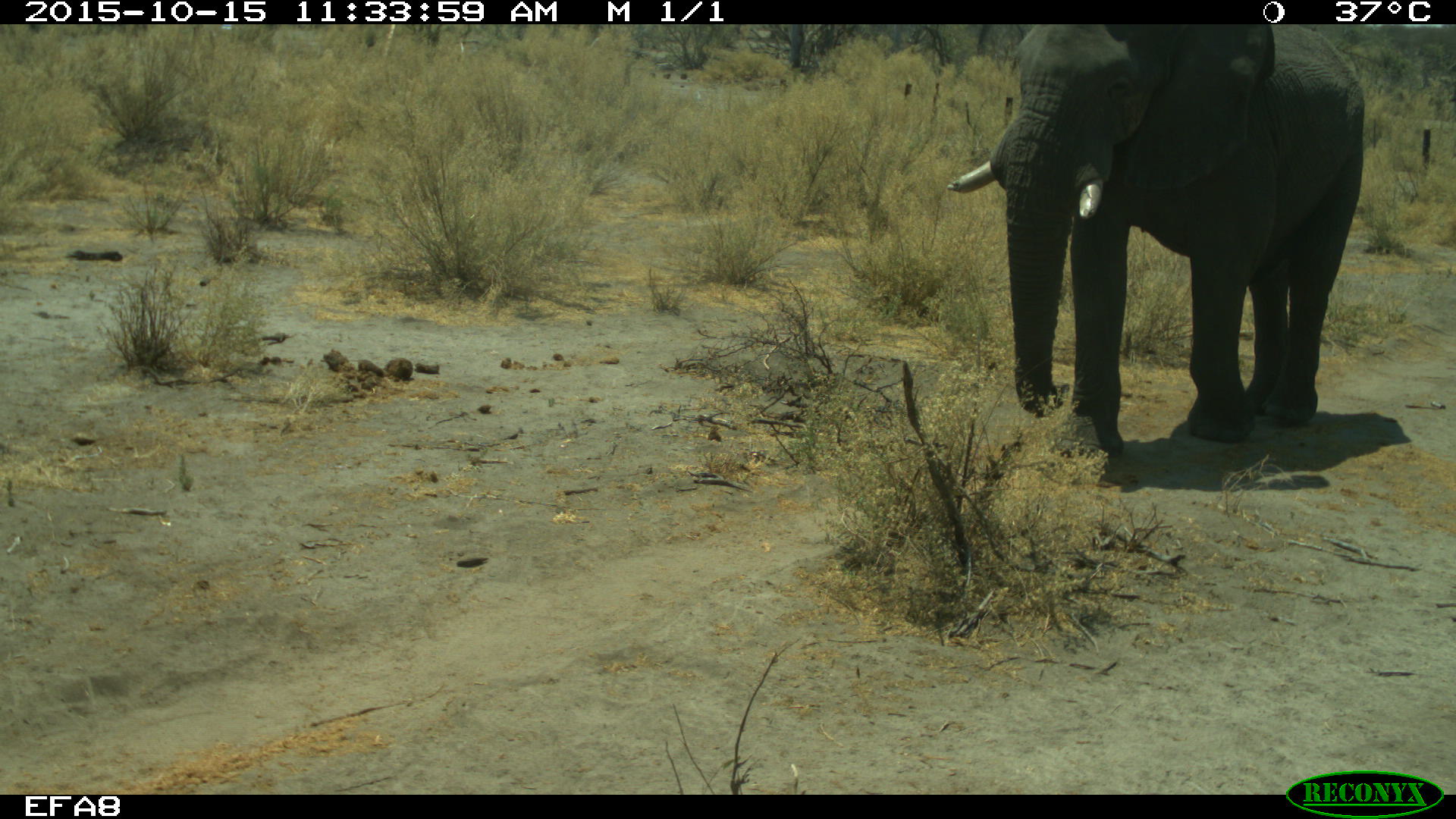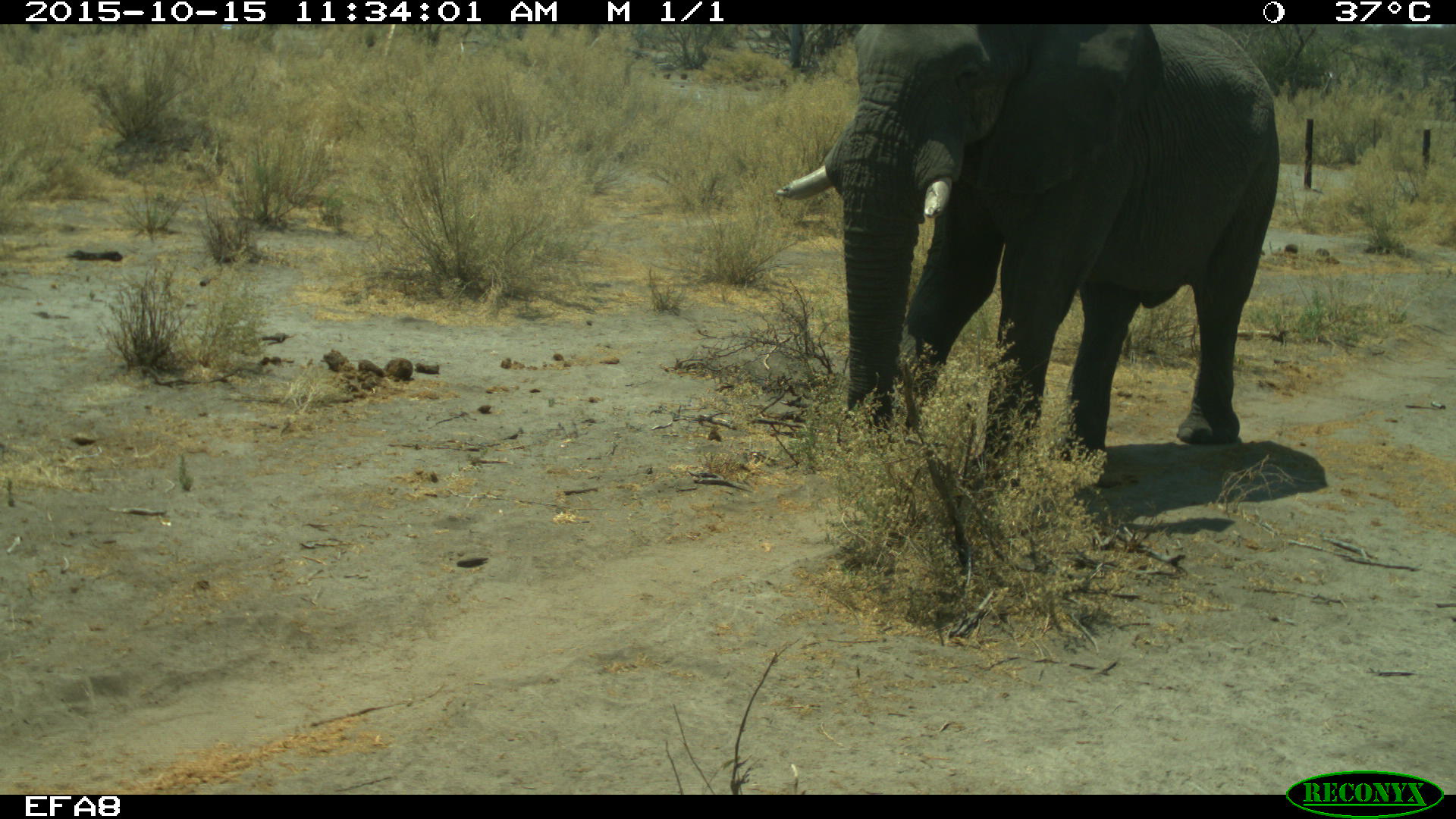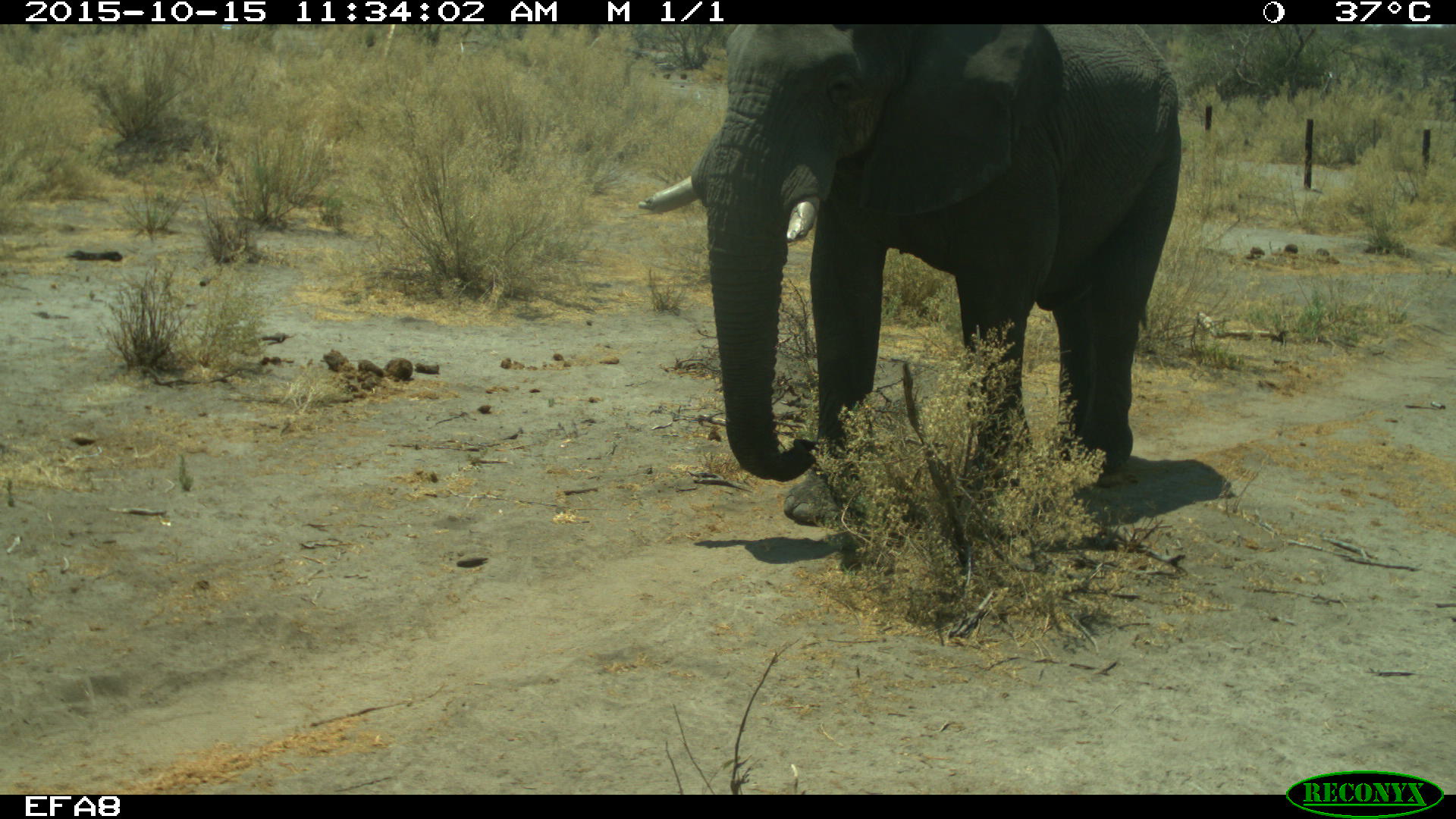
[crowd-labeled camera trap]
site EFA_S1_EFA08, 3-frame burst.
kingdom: Animalia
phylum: Chordata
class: Mammalia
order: Proboscidea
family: Elephantidae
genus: Loxodonta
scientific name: Loxodonta africana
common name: african bush elephant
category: elephant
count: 1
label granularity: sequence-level